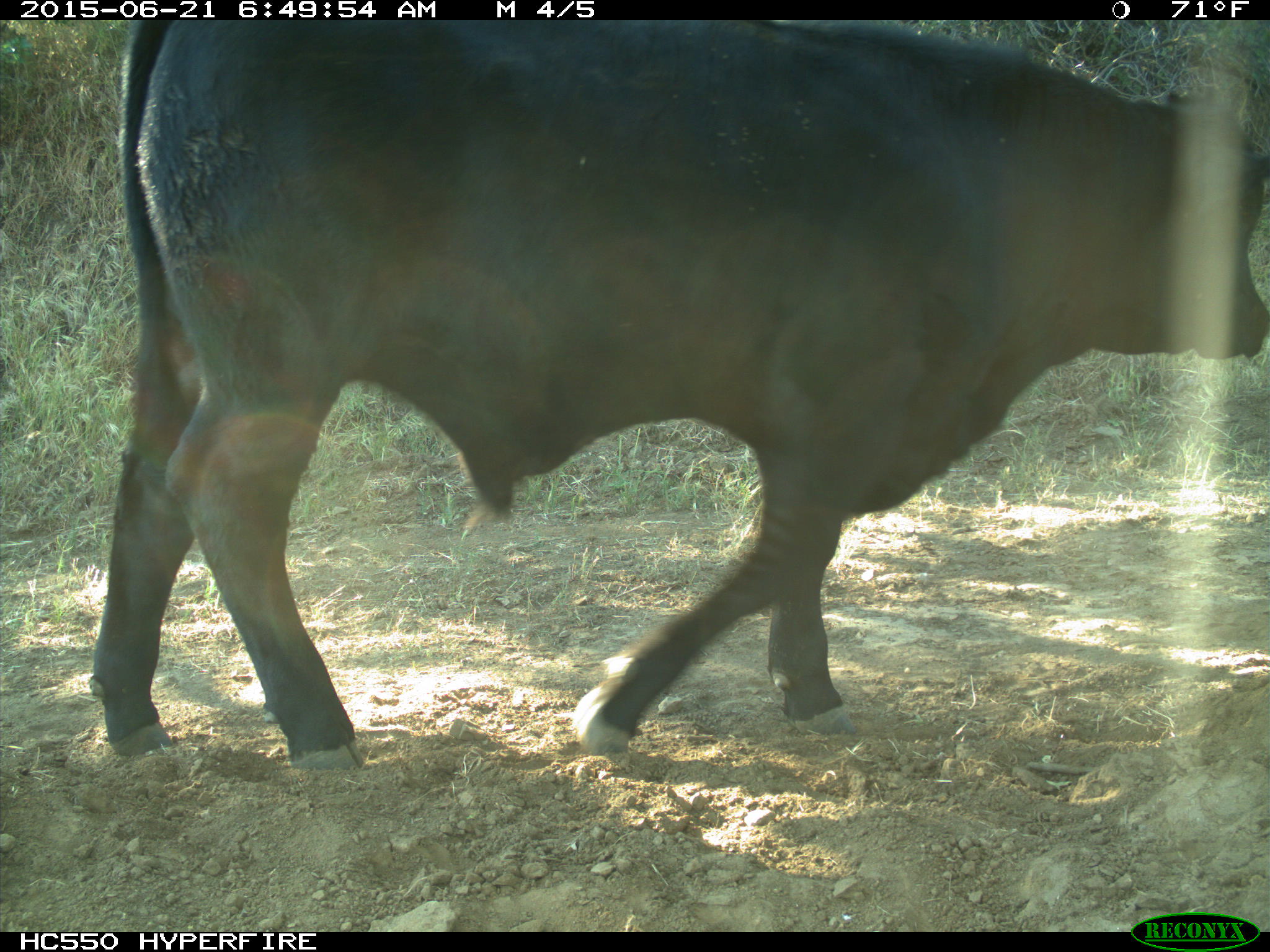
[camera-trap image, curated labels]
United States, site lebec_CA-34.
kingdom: Animalia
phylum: Chordata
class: Mammalia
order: Artiodactyla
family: Bovidae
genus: Bos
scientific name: Bos taurus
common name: domestic cow